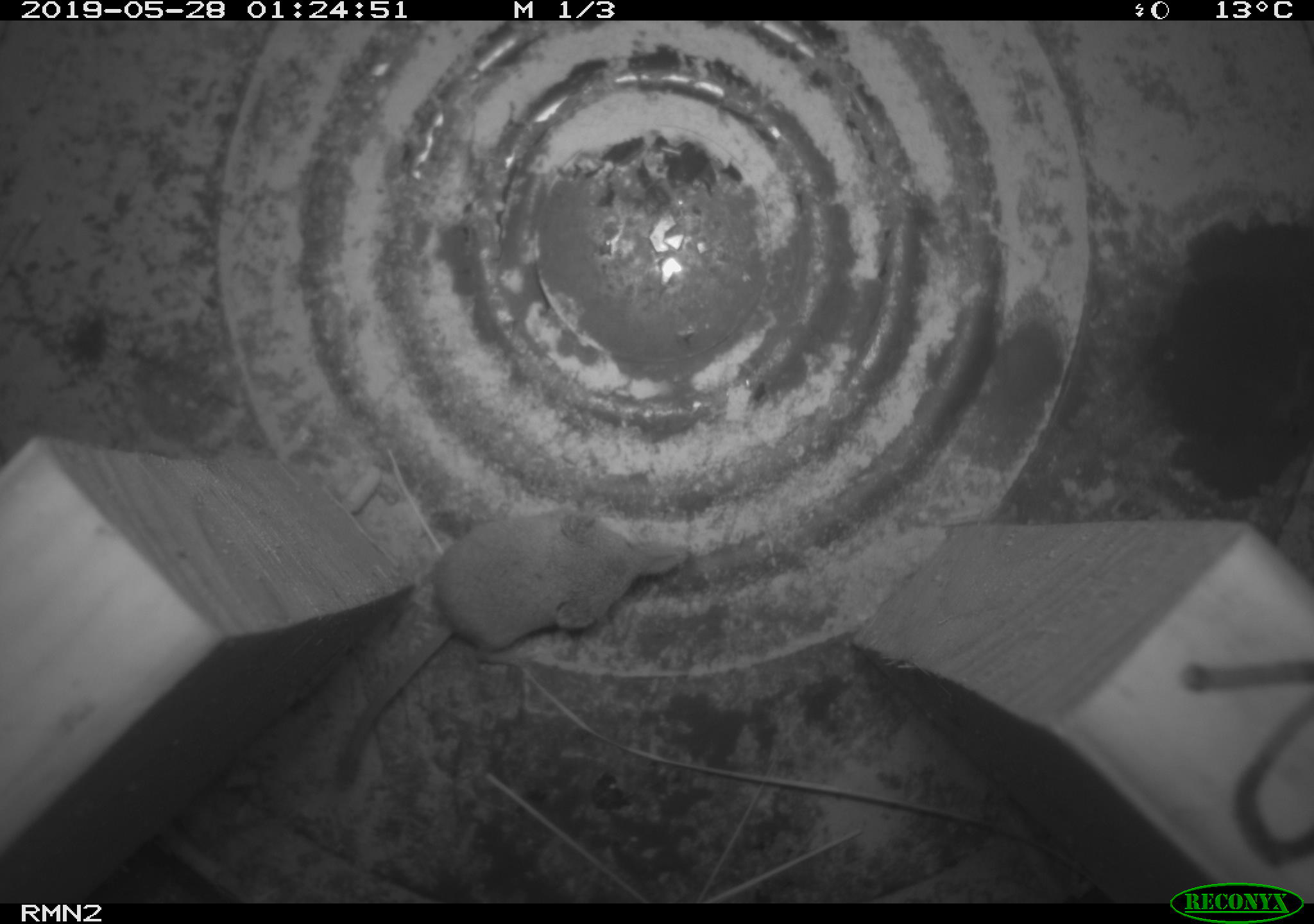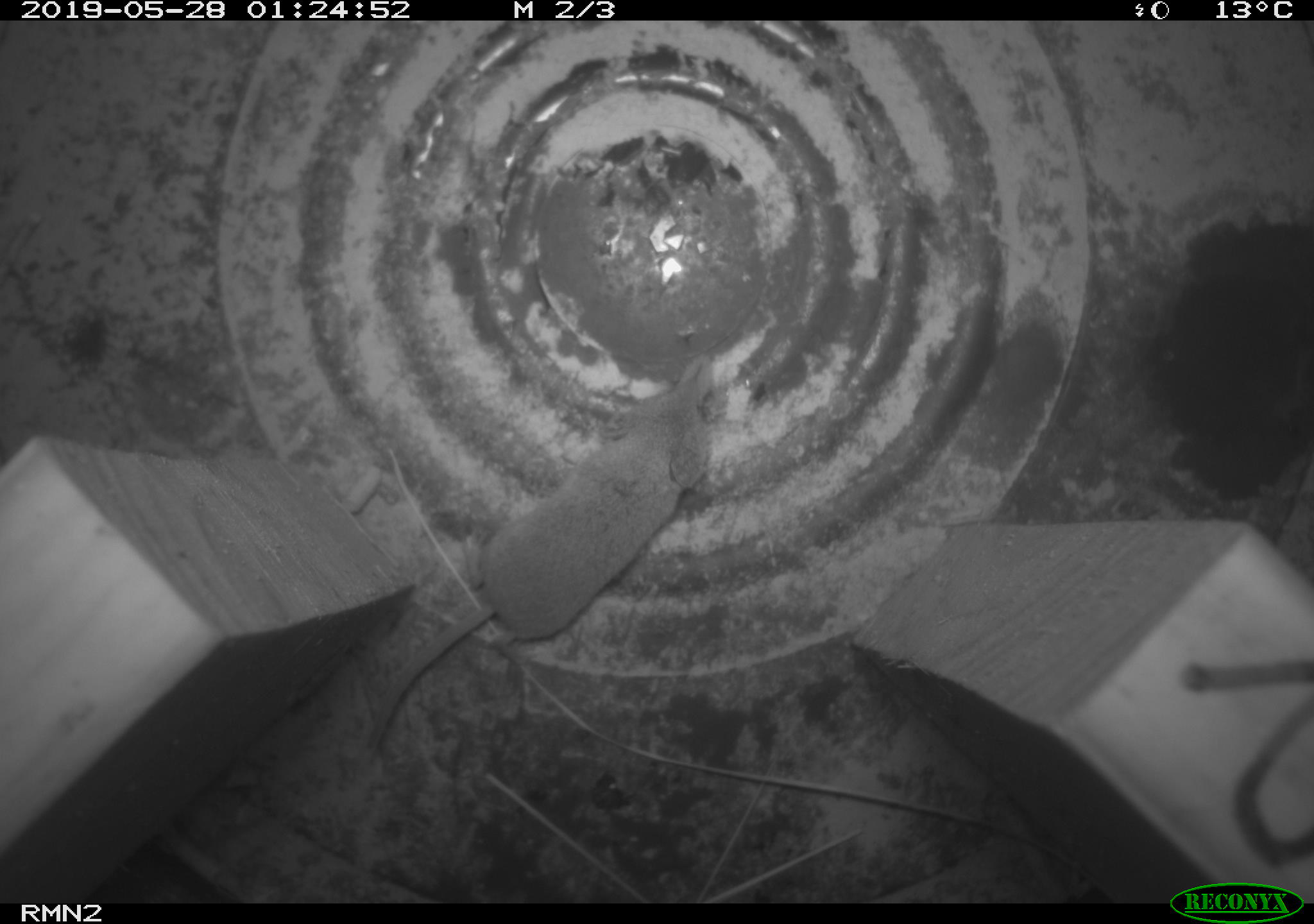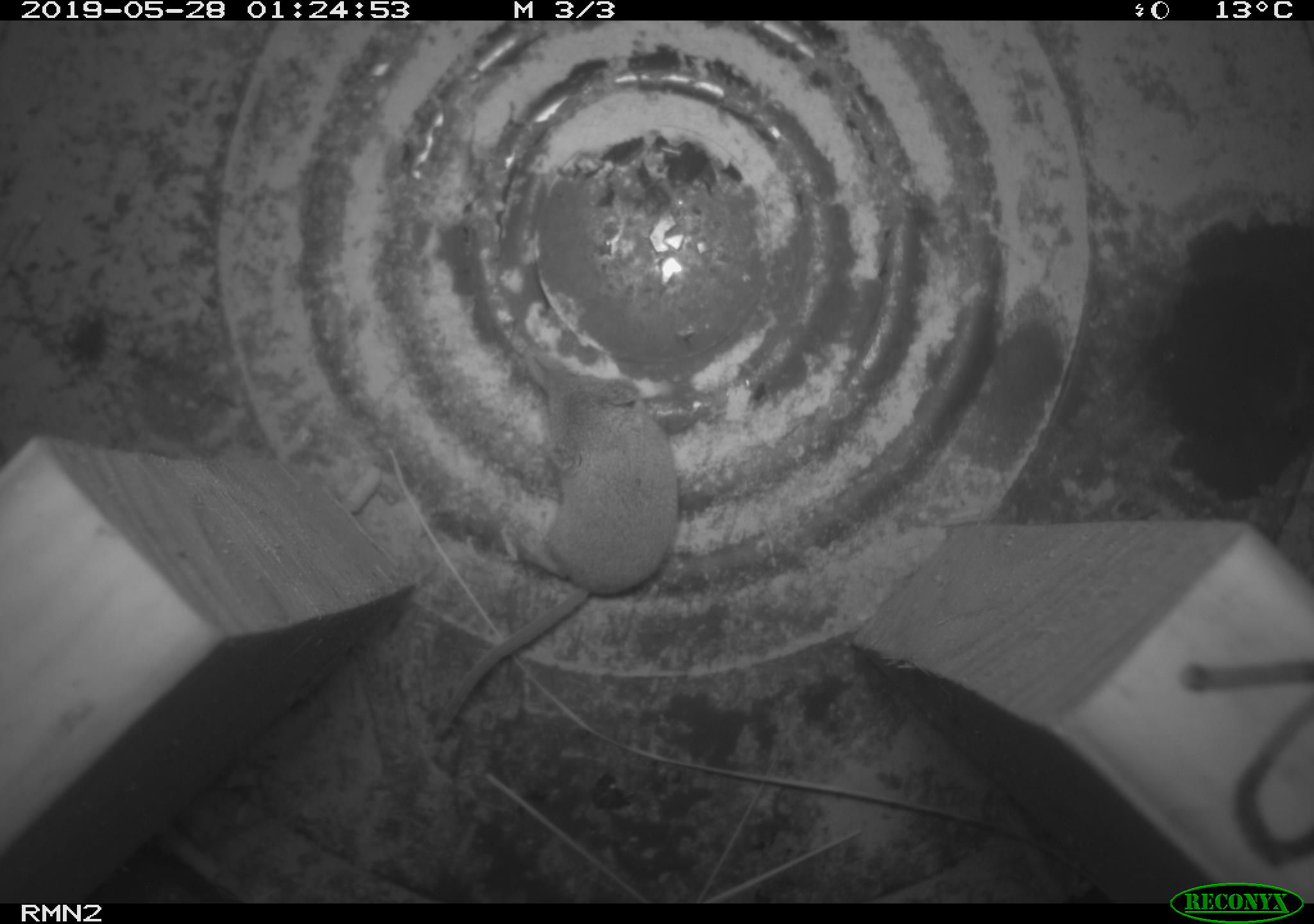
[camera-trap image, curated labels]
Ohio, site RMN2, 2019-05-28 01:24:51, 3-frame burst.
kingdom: Animalia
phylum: Chordata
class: Mammalia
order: Eulipotyphla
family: Soricidae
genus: Sorex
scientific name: Sorex cinereus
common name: masked shrew